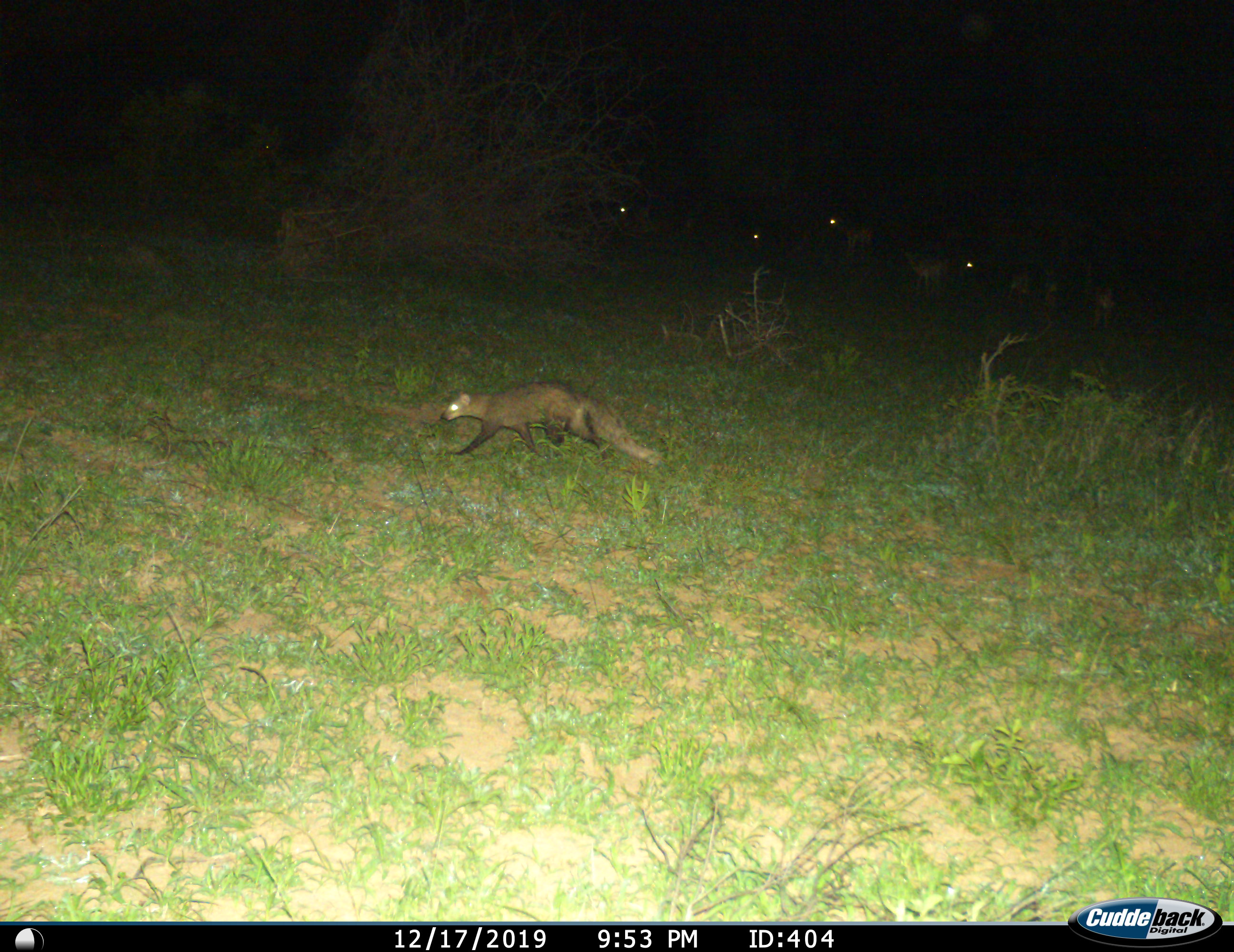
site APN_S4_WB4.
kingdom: Animalia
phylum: Chordata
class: Mammalia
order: Carnivora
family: Herpestidae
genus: Ichneumia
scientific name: Ichneumia albicauda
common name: white-tailed mongoose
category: mongoosewhitetailed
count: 1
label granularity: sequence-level